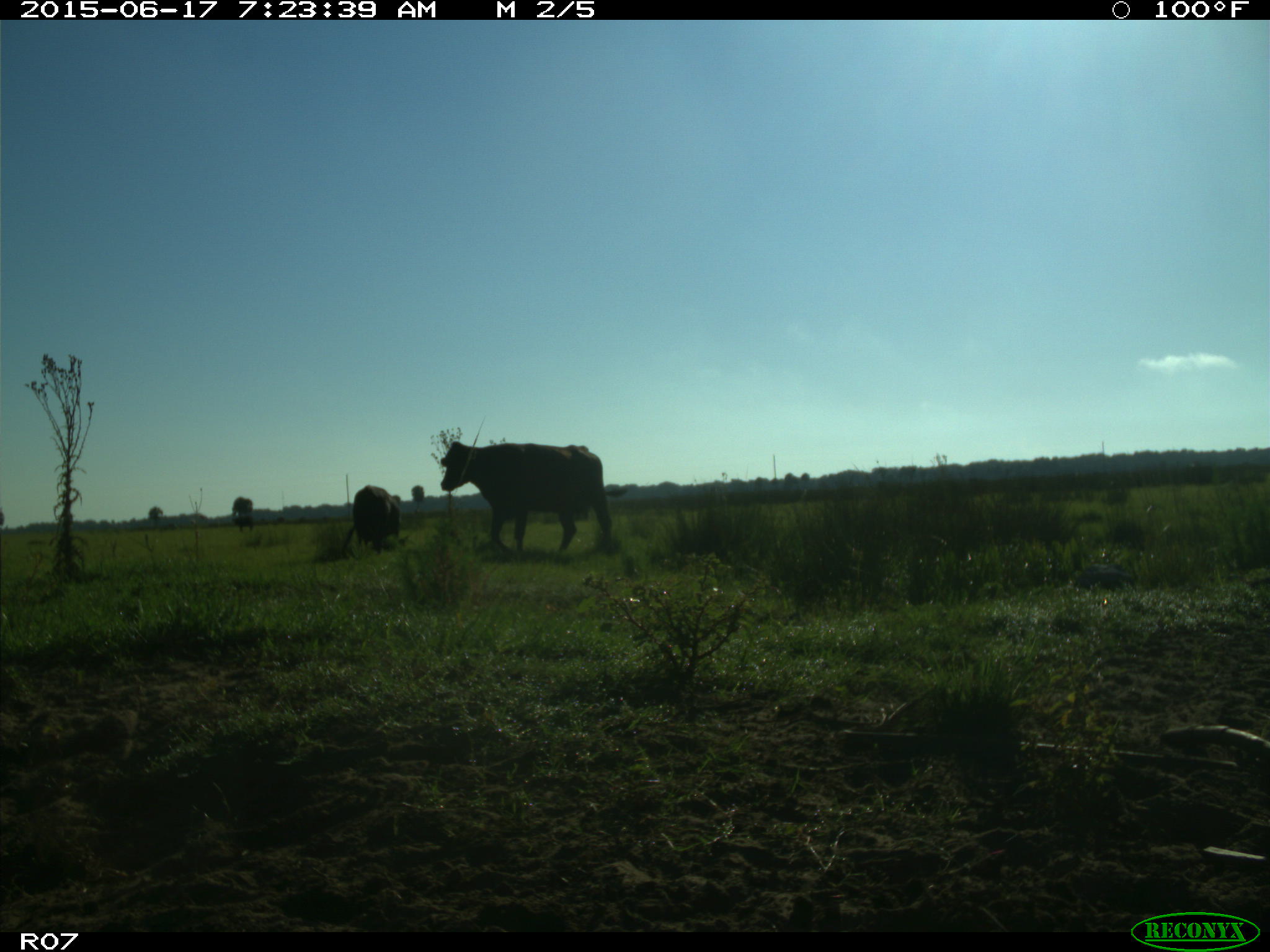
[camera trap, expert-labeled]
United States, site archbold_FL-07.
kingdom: Animalia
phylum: Chordata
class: Mammalia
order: Artiodactyla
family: Bovidae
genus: Bos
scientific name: Bos taurus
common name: domestic cow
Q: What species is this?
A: Bos taurus (domestic cow).